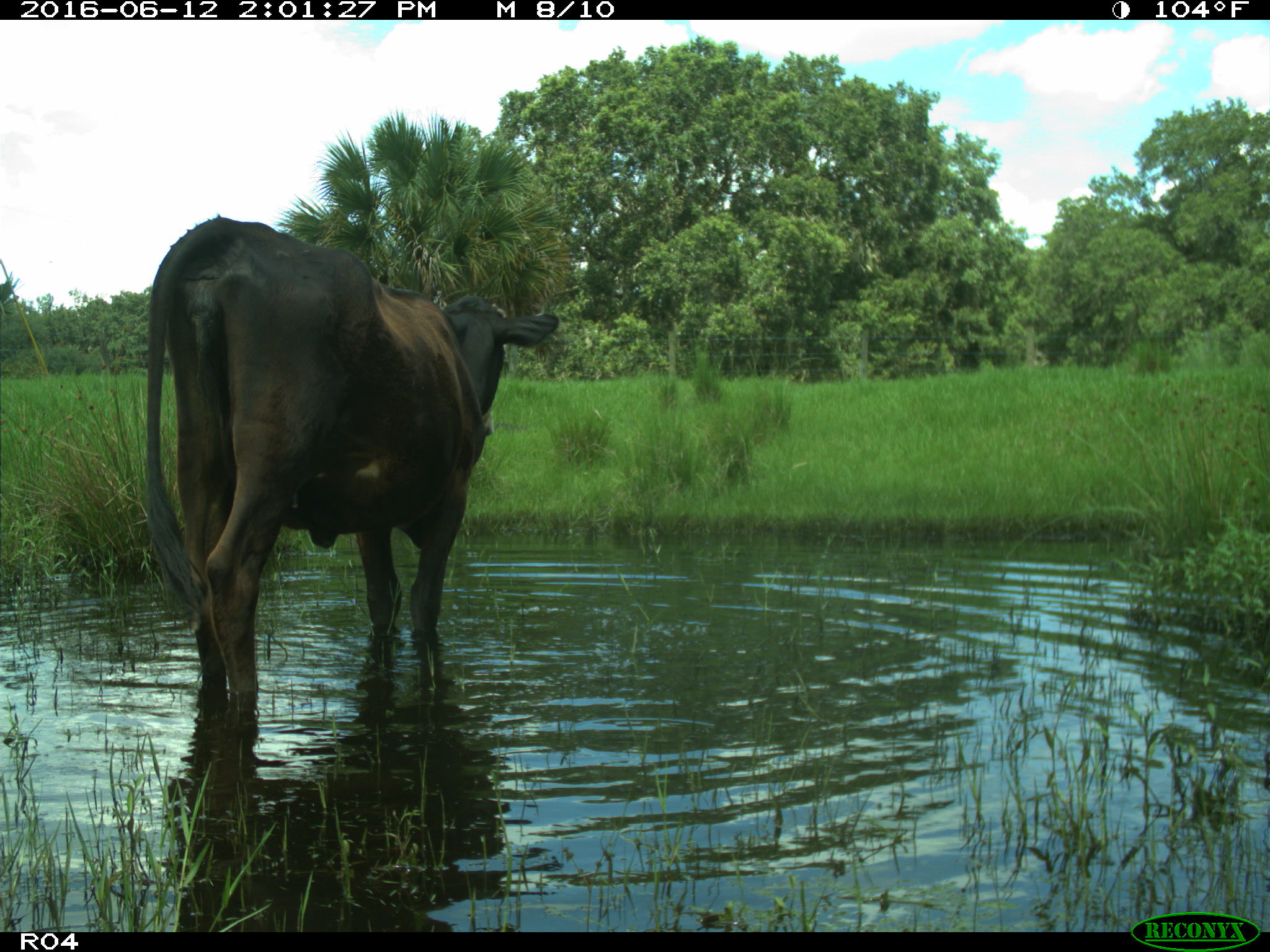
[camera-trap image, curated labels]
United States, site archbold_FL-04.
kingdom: Animalia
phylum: Chordata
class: Mammalia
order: Artiodactyla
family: Bovidae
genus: Bos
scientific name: Bos taurus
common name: domestic cow